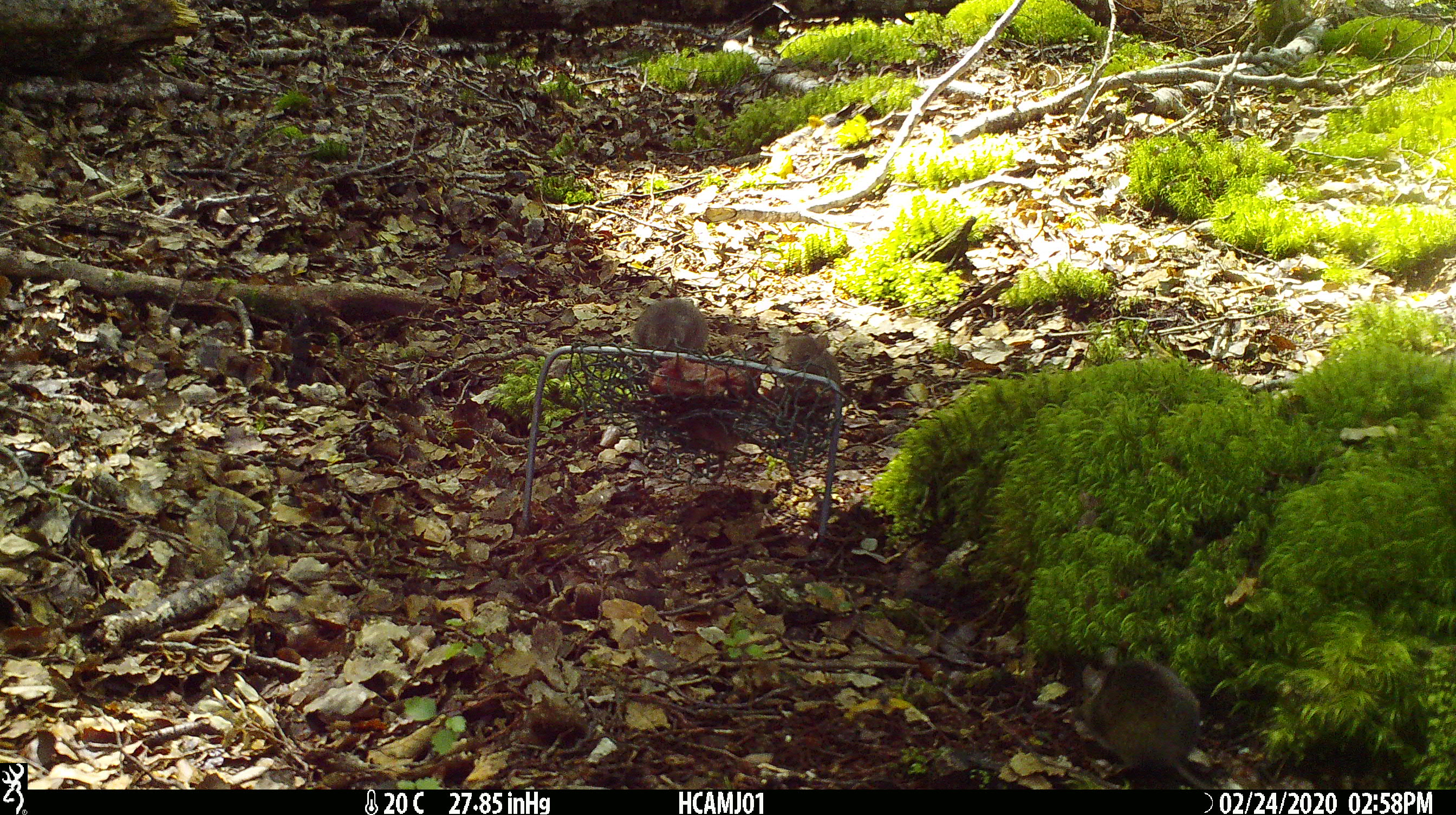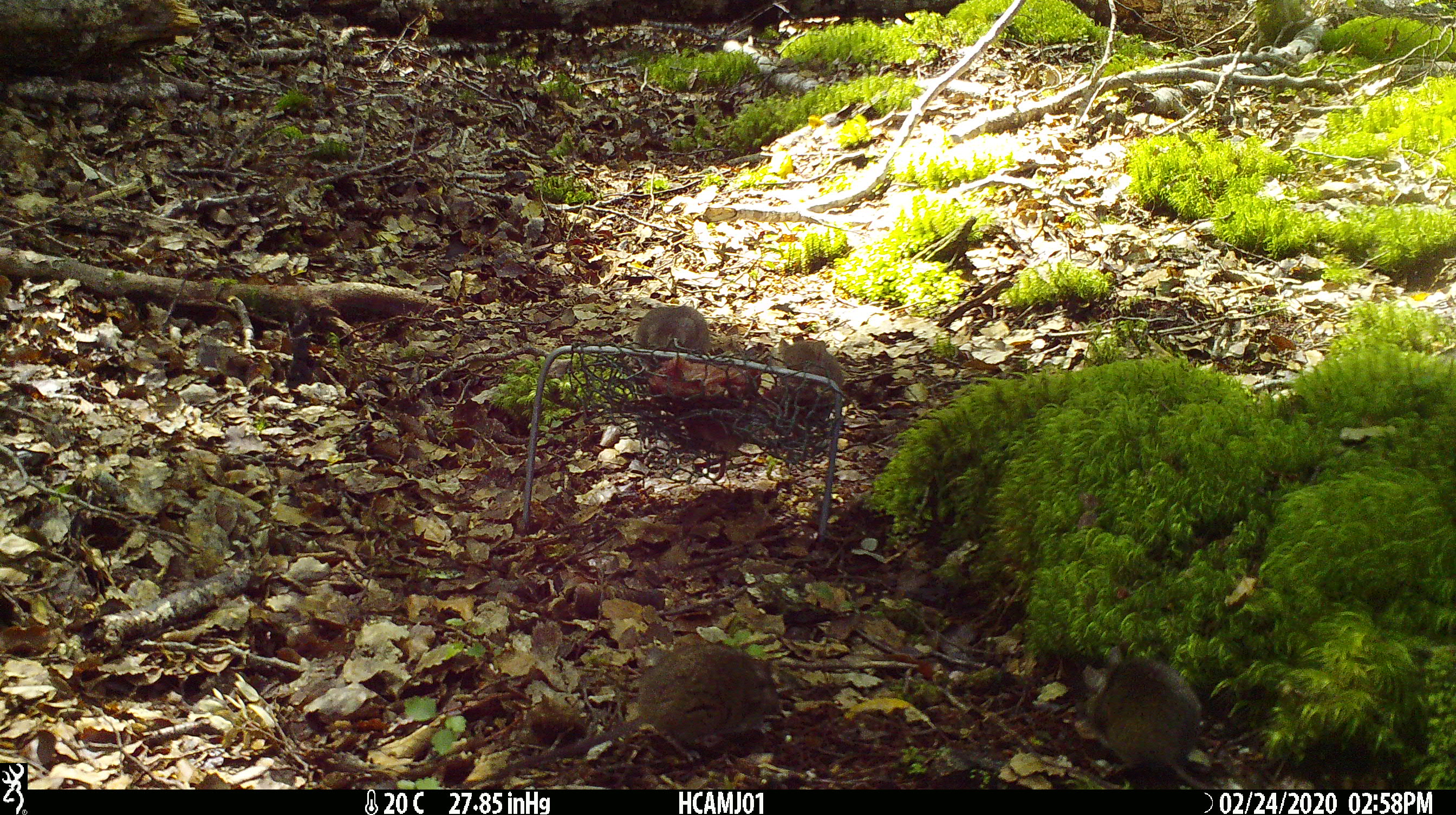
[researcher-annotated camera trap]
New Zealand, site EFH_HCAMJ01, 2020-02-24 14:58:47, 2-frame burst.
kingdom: Animalia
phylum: Chordata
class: Mammalia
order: Rodentia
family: Muridae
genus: Mus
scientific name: Mus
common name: mouse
Mouse (Mus).